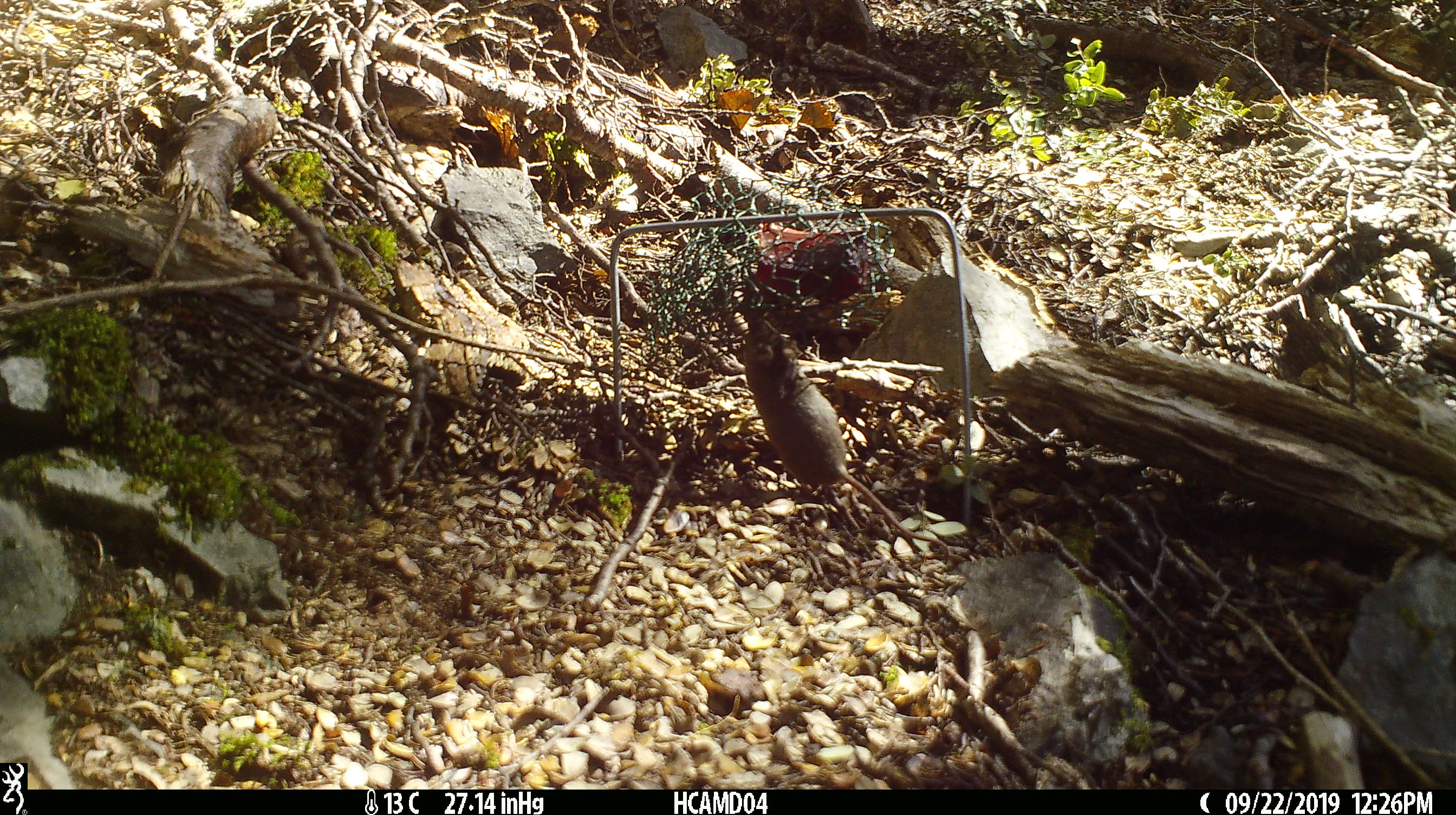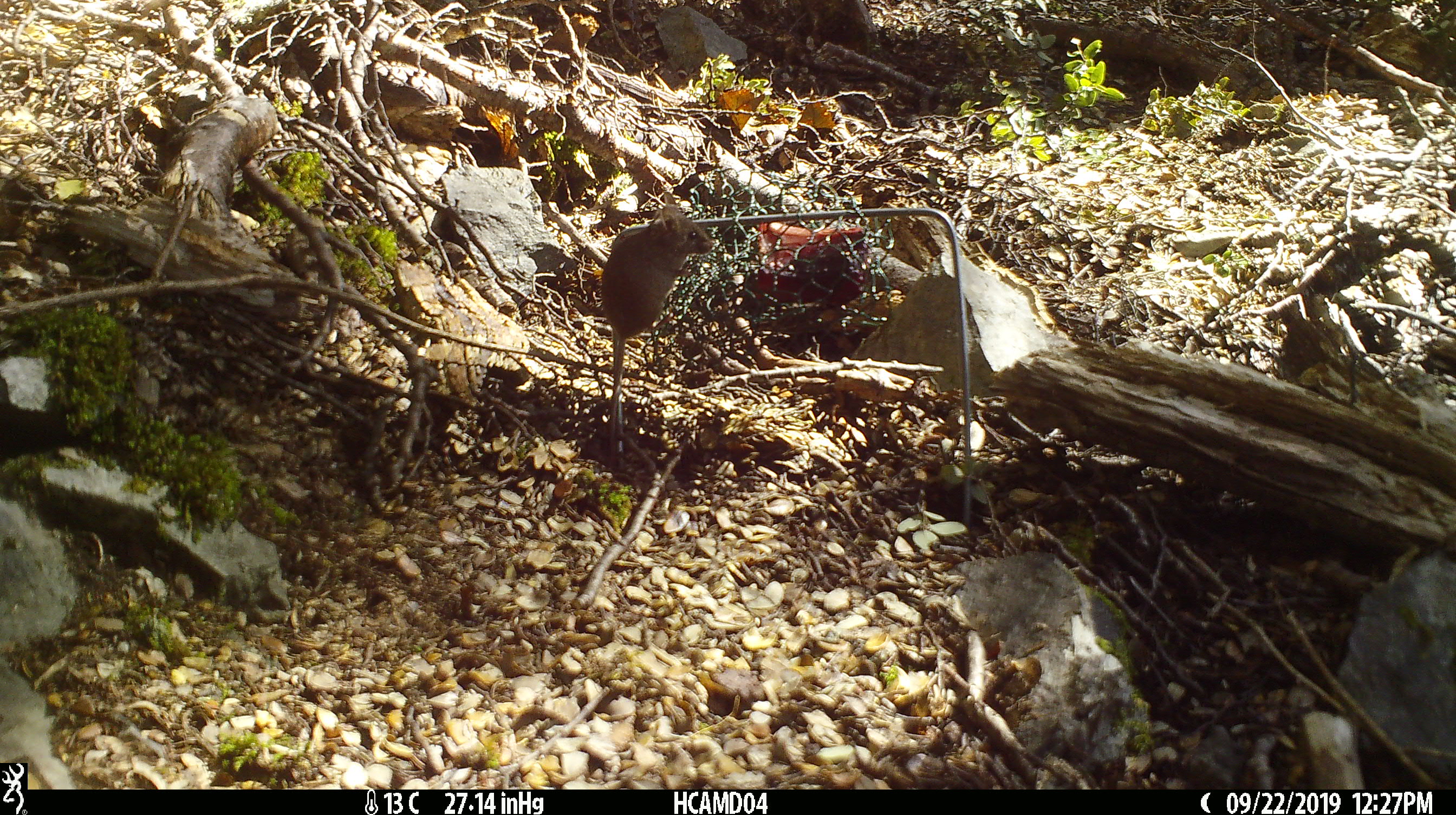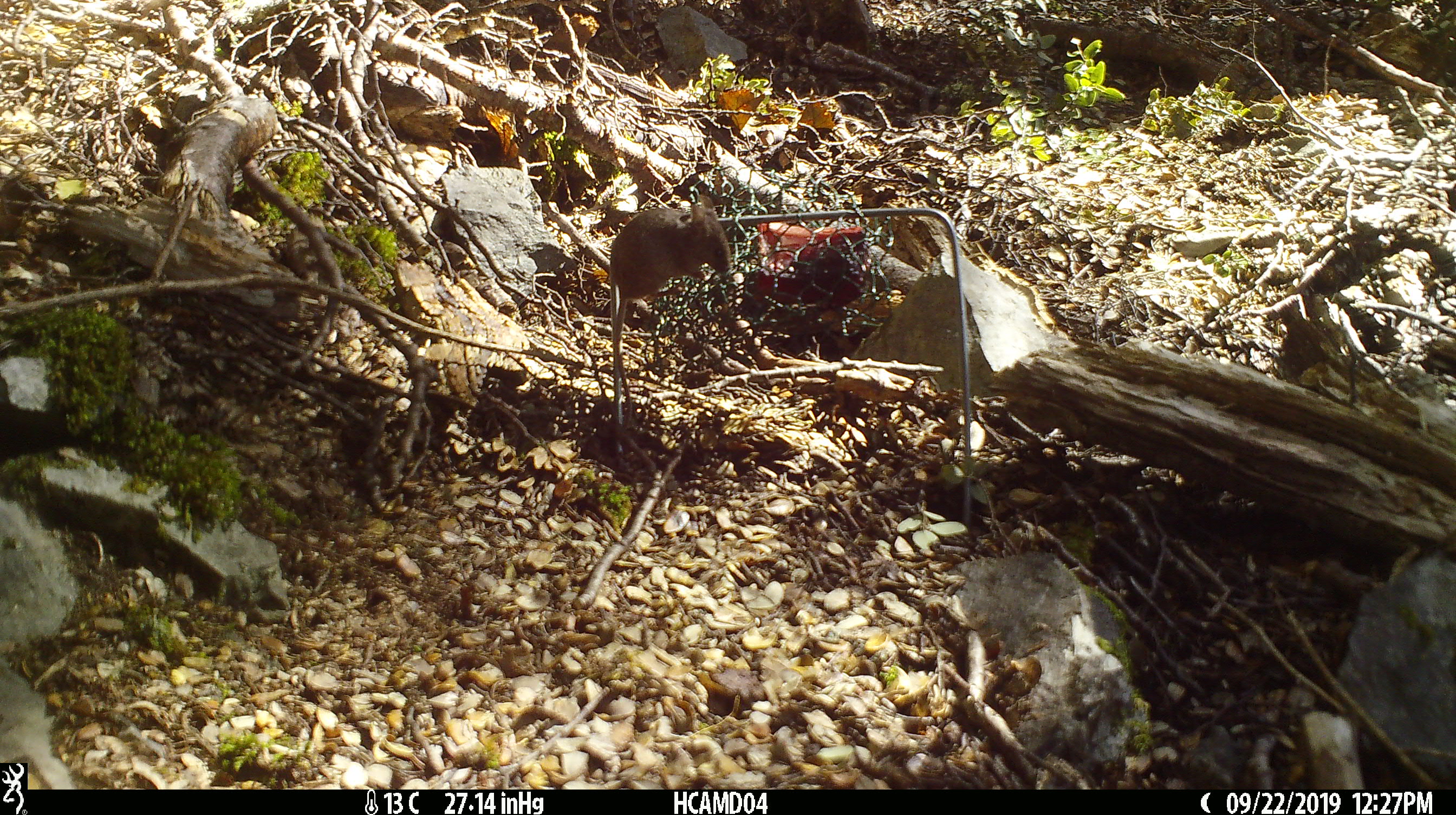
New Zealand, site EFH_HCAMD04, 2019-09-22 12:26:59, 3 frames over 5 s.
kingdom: Animalia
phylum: Chordata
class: Mammalia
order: Rodentia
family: Muridae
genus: Mus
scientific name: Mus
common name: mouse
Mouse (Mus).